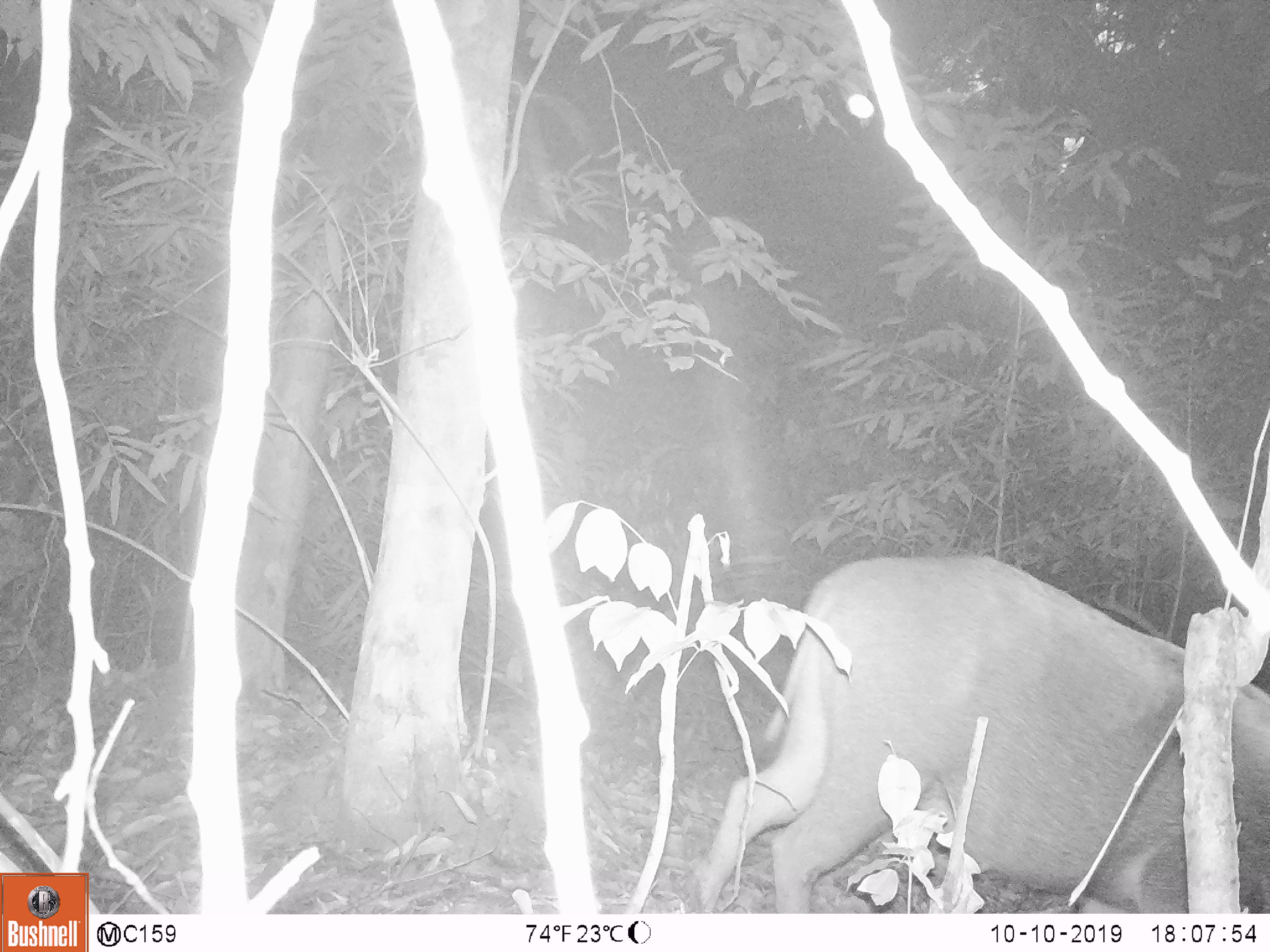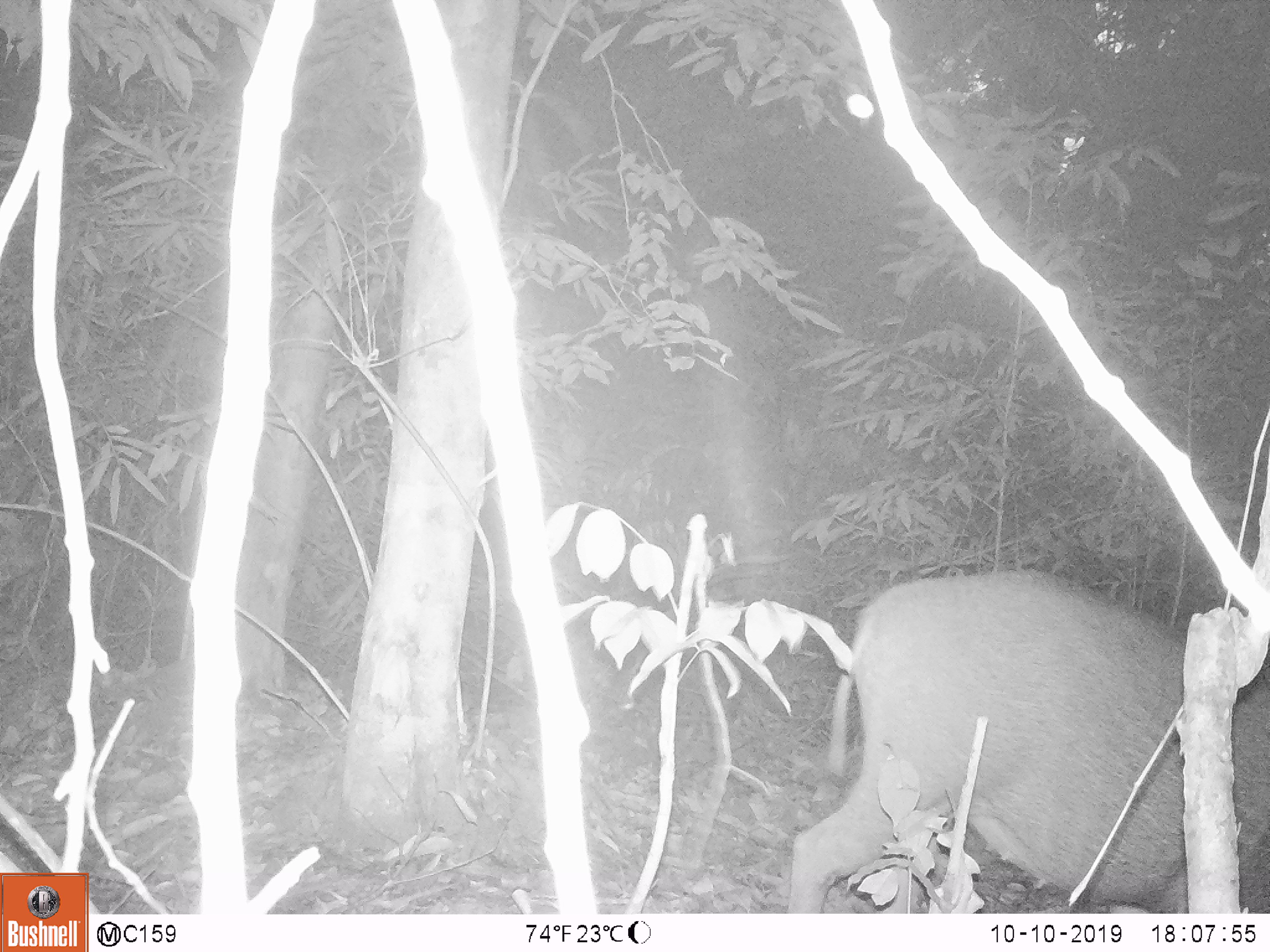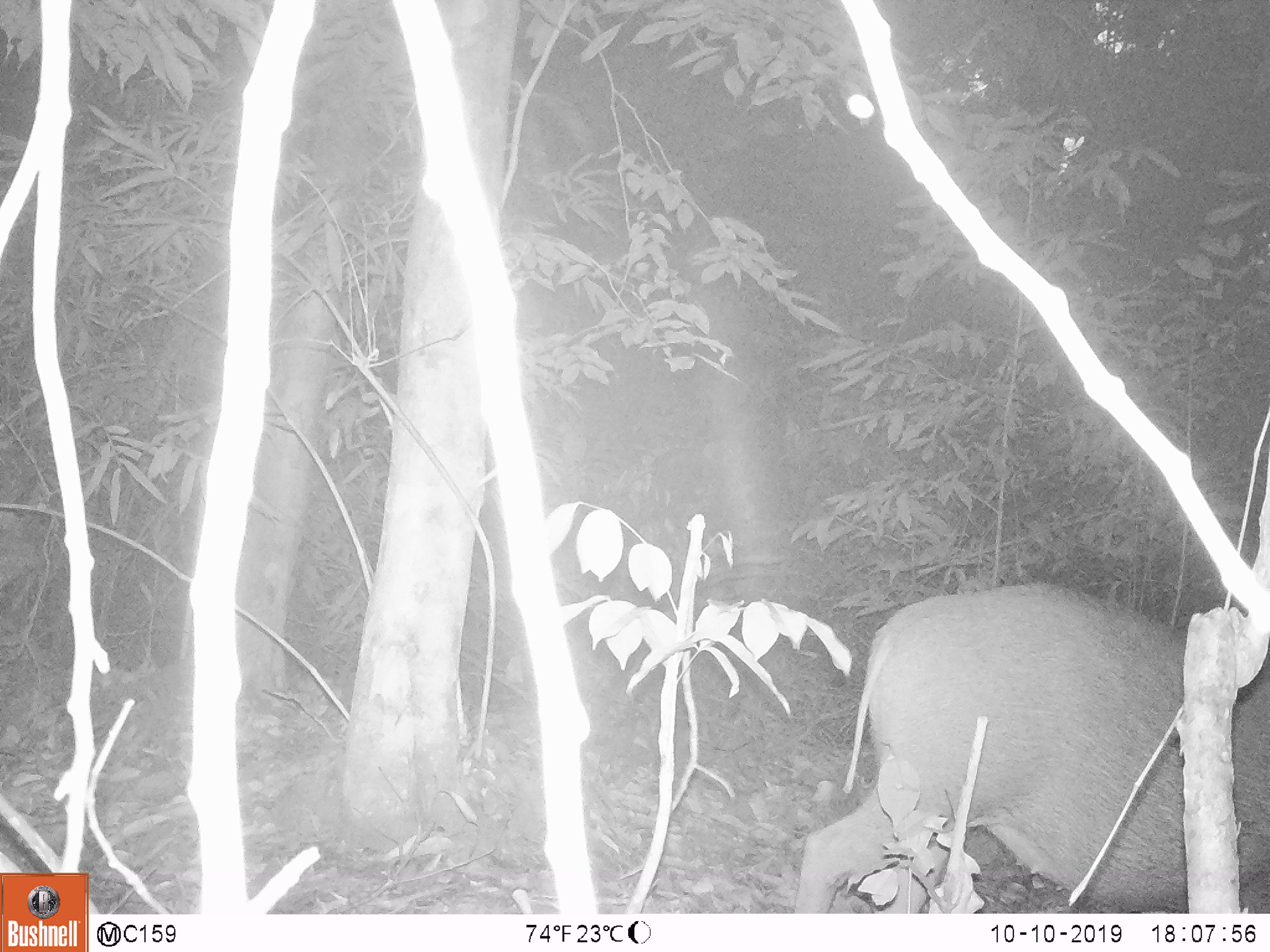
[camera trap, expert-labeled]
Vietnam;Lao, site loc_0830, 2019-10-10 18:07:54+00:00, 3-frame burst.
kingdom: Animalia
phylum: Chordata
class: Mammalia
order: Artiodactyla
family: Suidae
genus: Sus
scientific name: Sus scrofa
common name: eurasian wild pig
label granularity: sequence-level